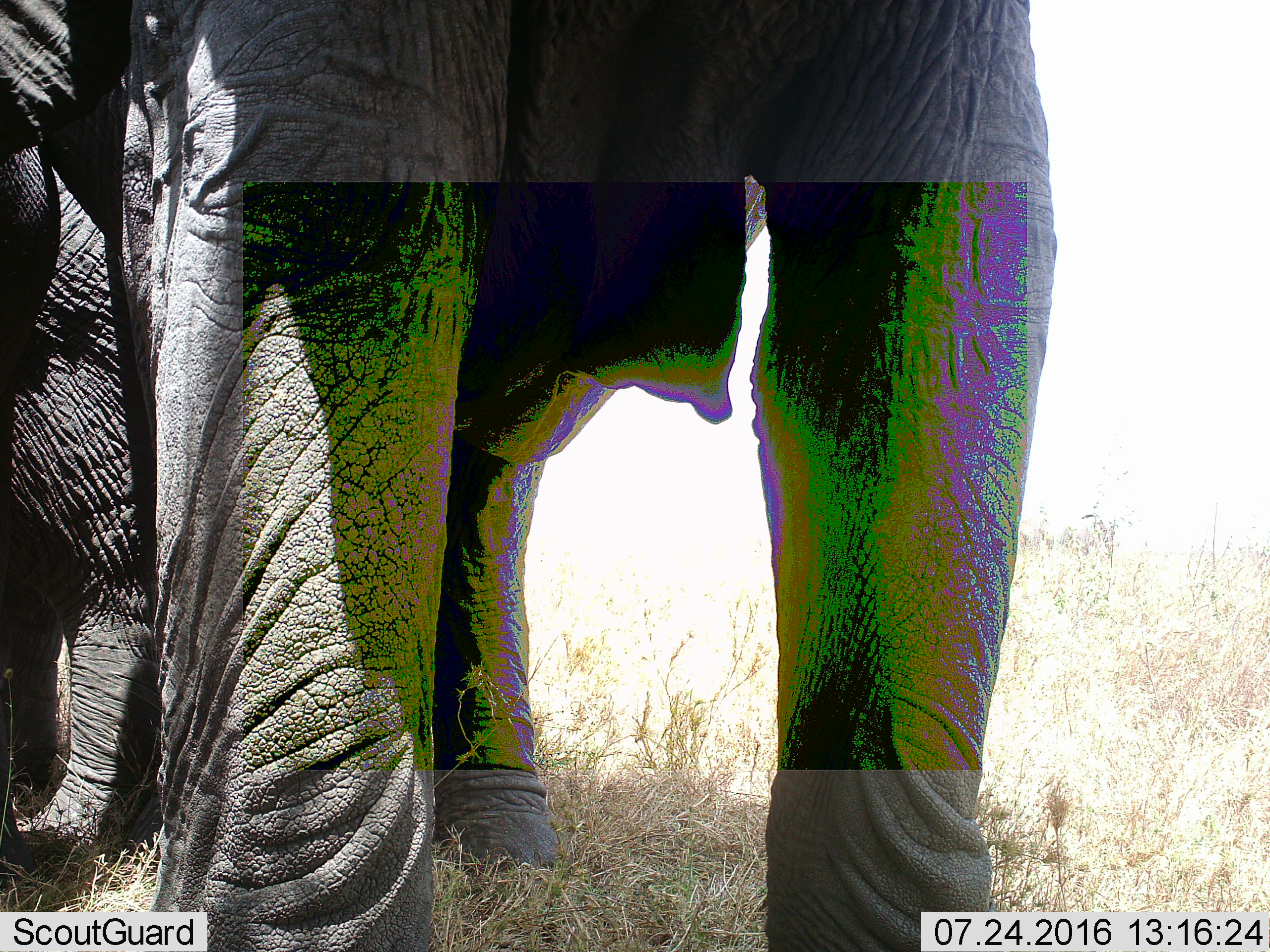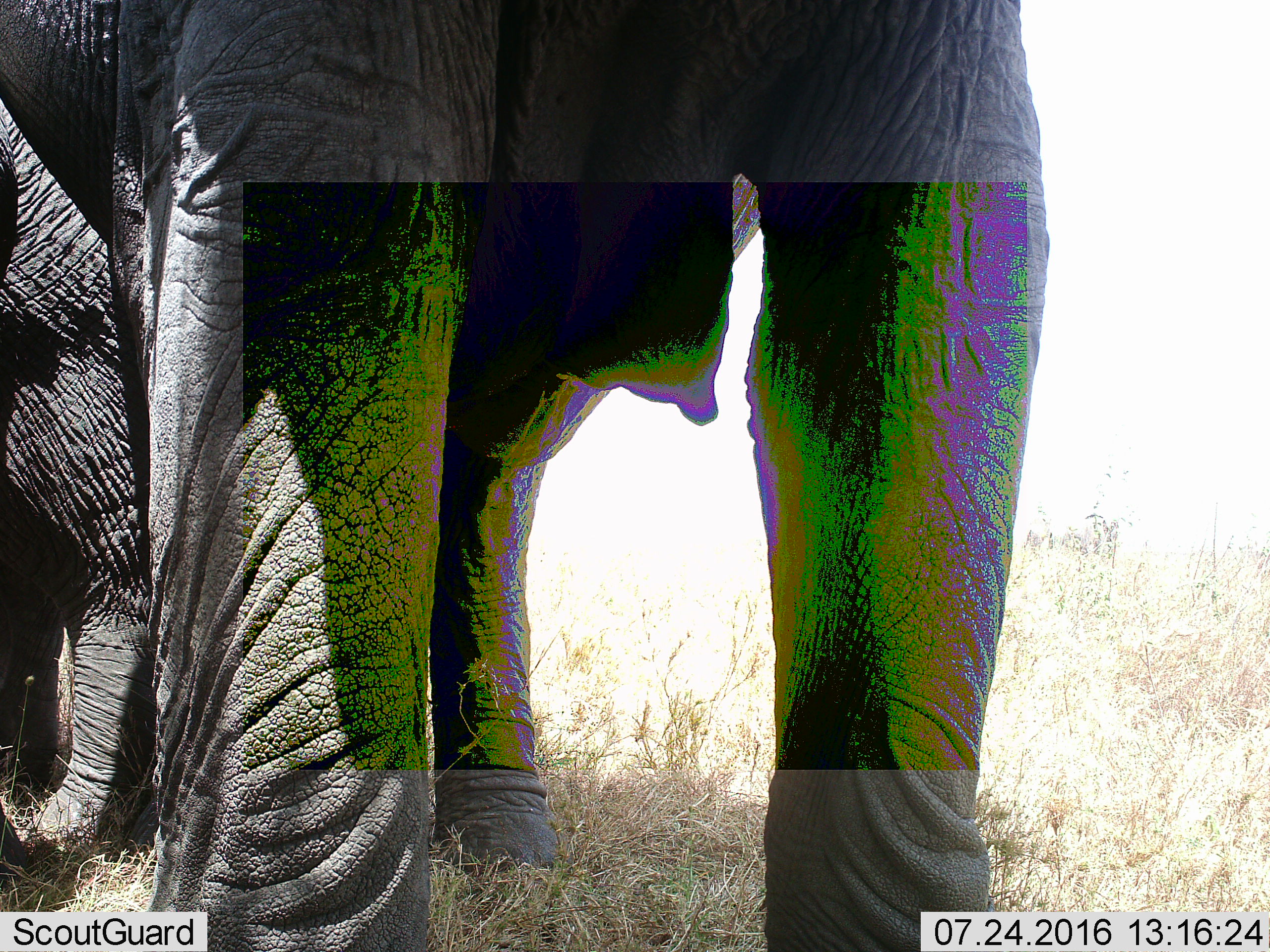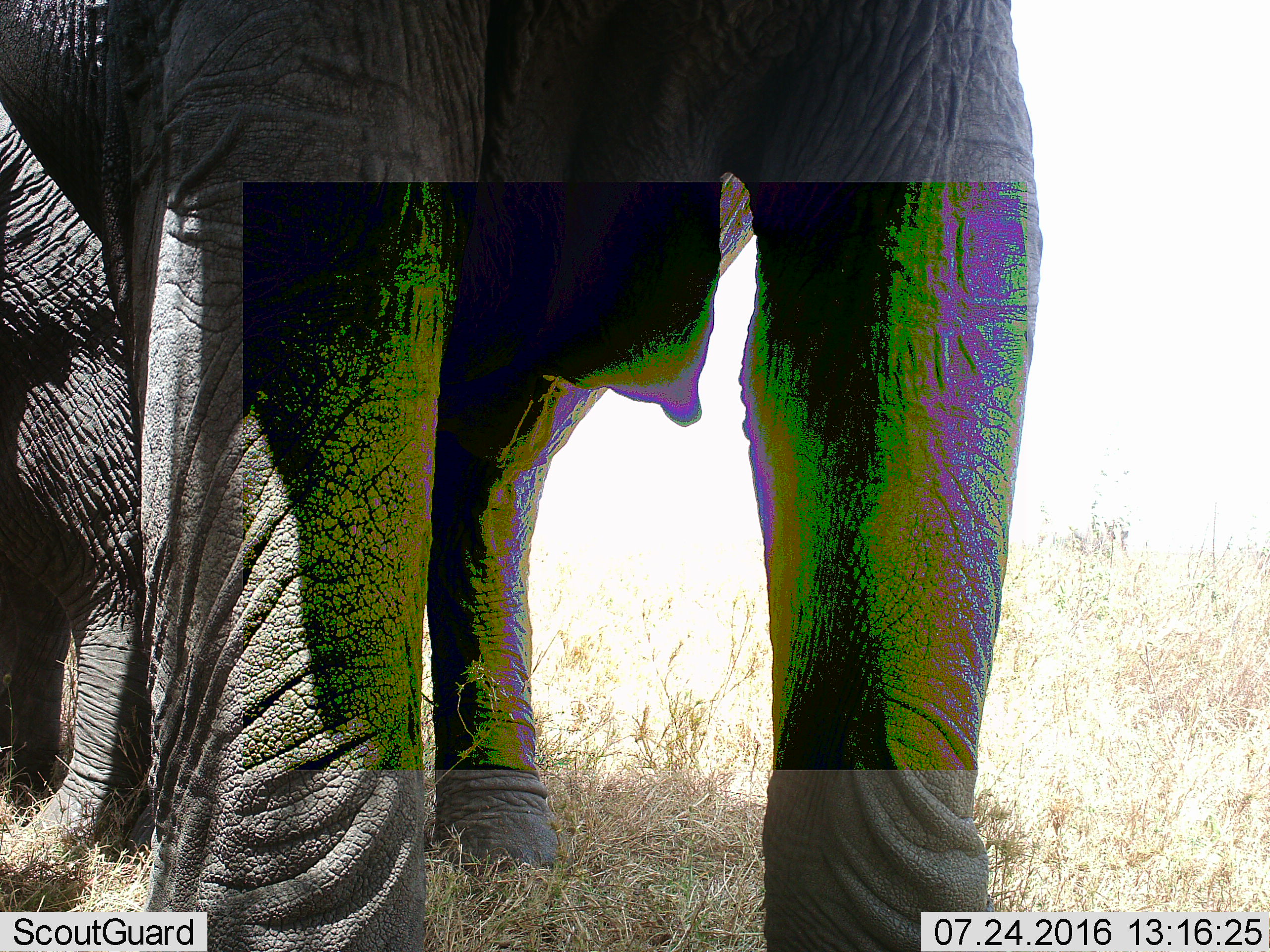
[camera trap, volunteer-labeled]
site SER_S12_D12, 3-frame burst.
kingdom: Animalia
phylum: Chordata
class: Mammalia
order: Proboscidea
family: Elephantidae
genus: Loxodonta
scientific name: Loxodonta africana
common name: african bush elephant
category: elephant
Elephant (african bush elephant) (Loxodonta africana), count 2. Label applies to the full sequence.